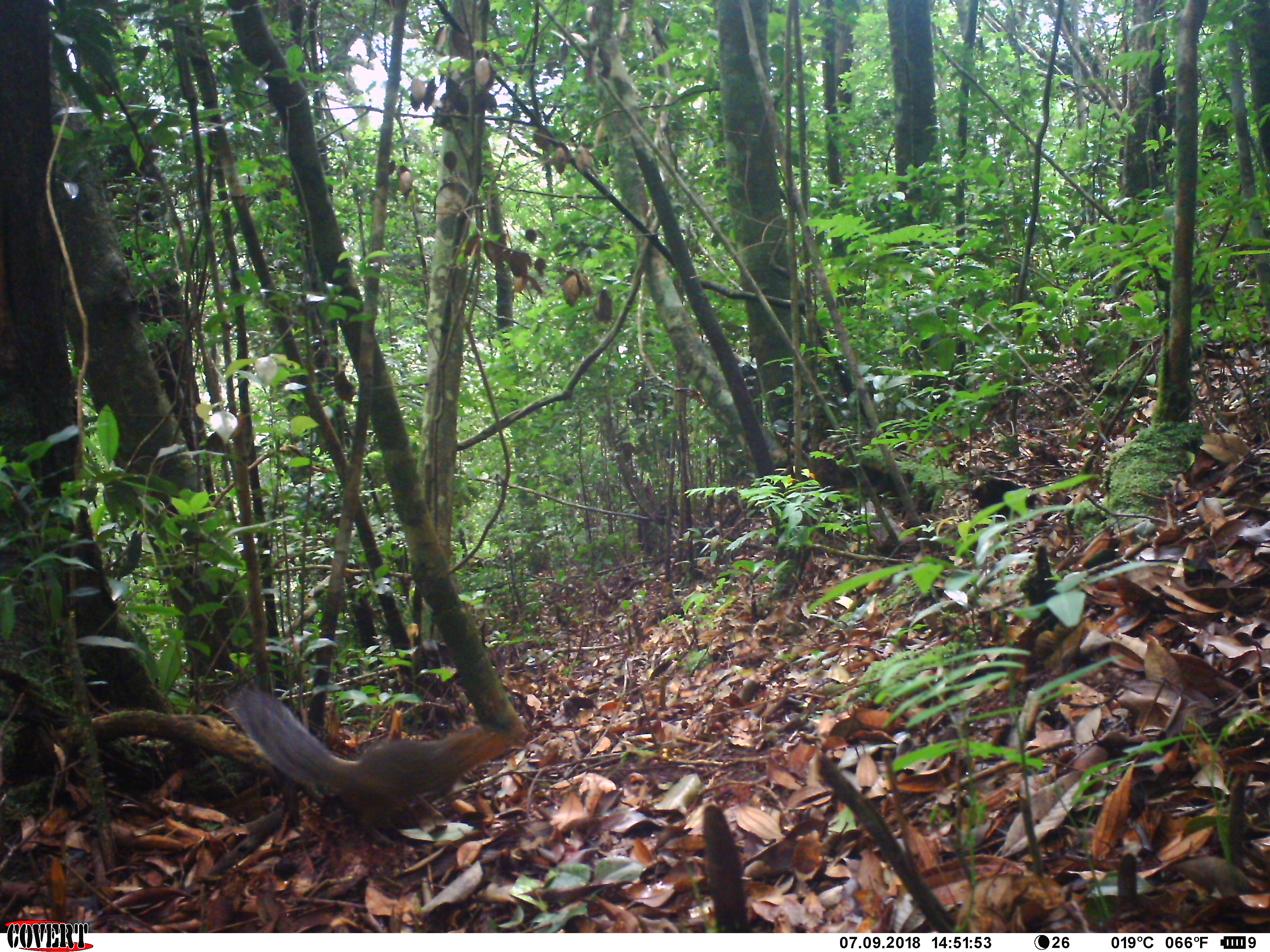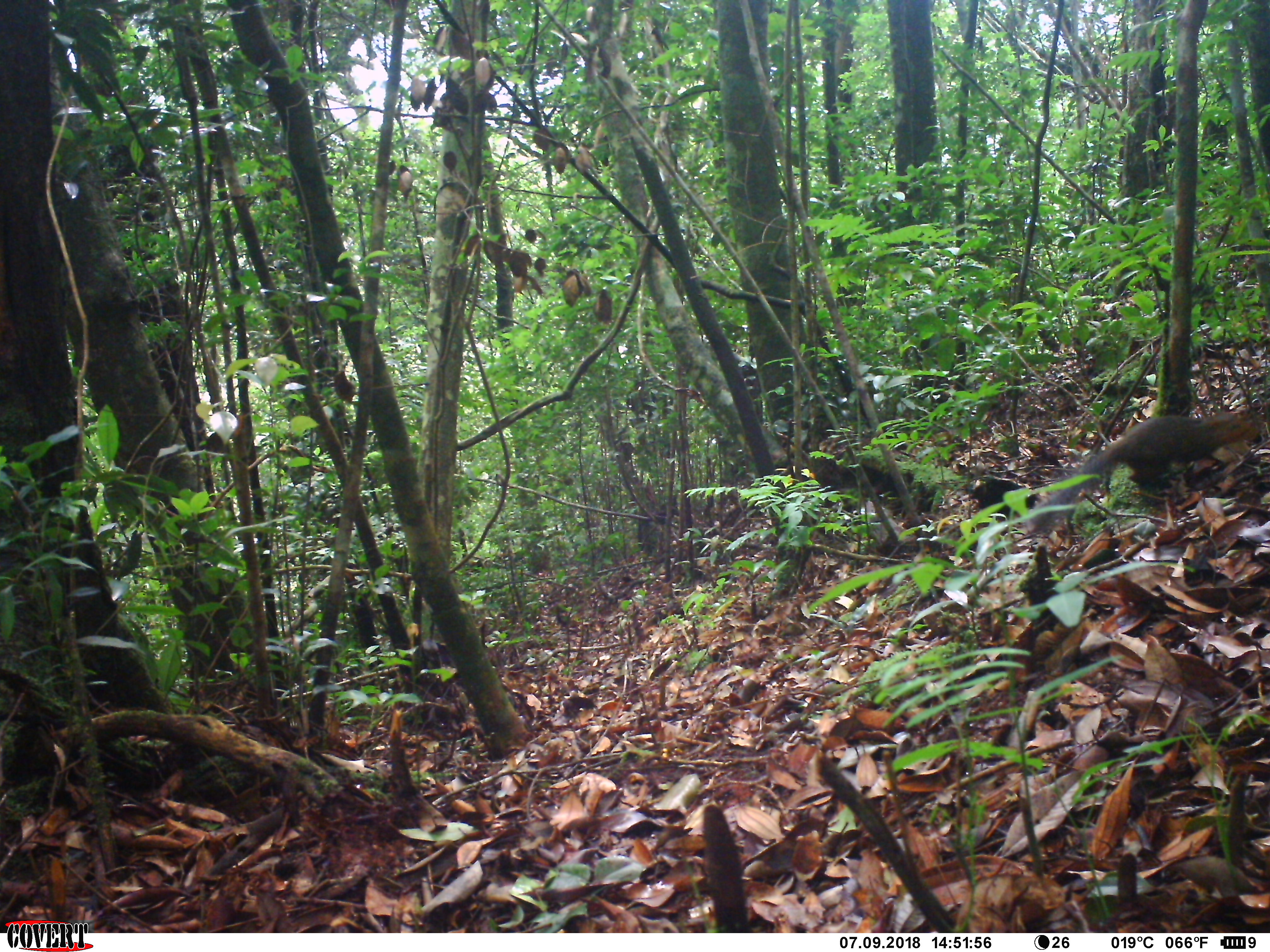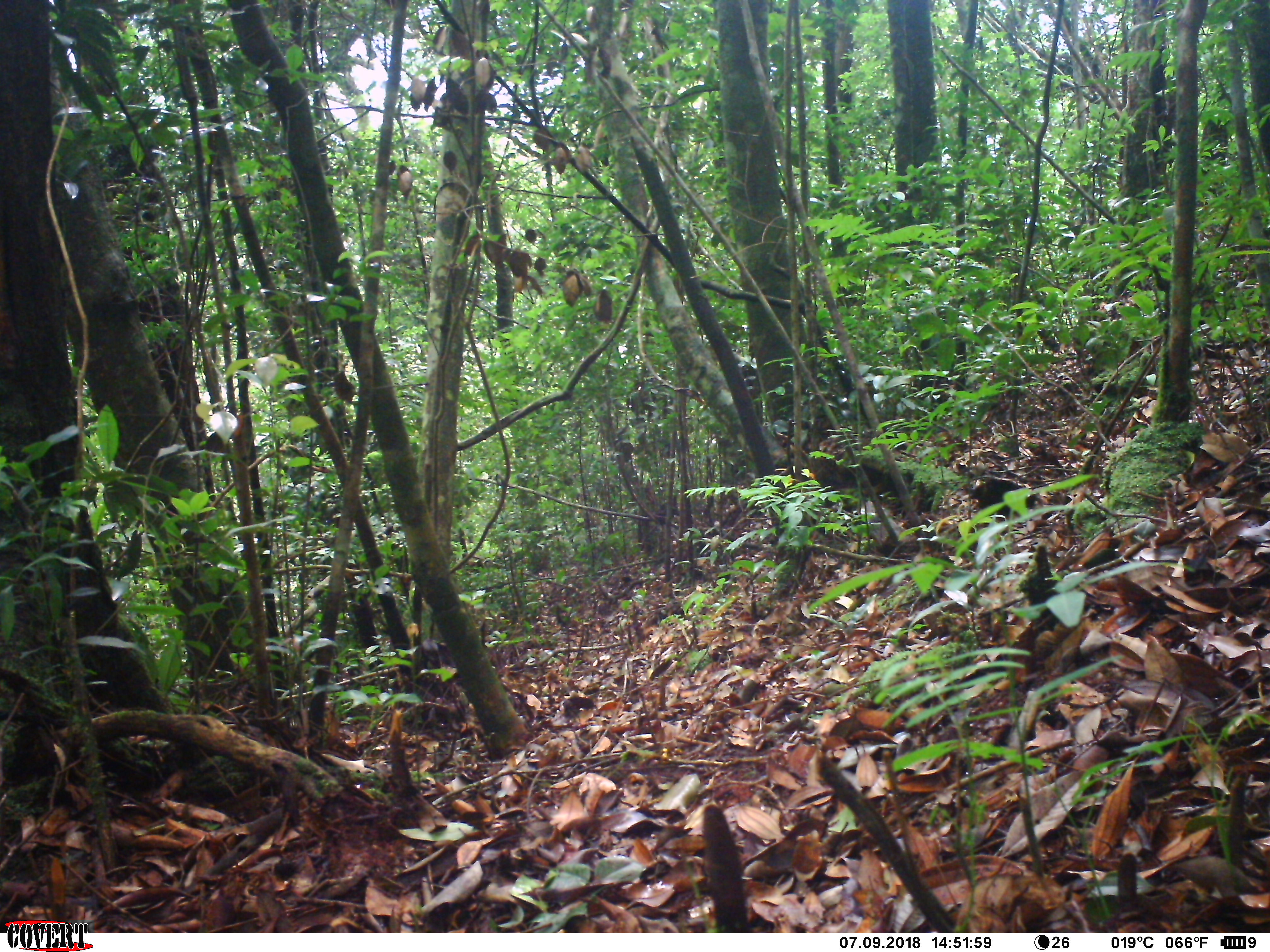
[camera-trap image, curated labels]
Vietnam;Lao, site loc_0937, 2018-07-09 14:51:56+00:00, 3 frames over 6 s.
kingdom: Animalia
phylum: Chordata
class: Mammalia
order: Rodentia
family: Sciuridae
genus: Dremomys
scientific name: Dremomys rufigenis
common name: red-cheeked squirrel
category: red cheeked squirrel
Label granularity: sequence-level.